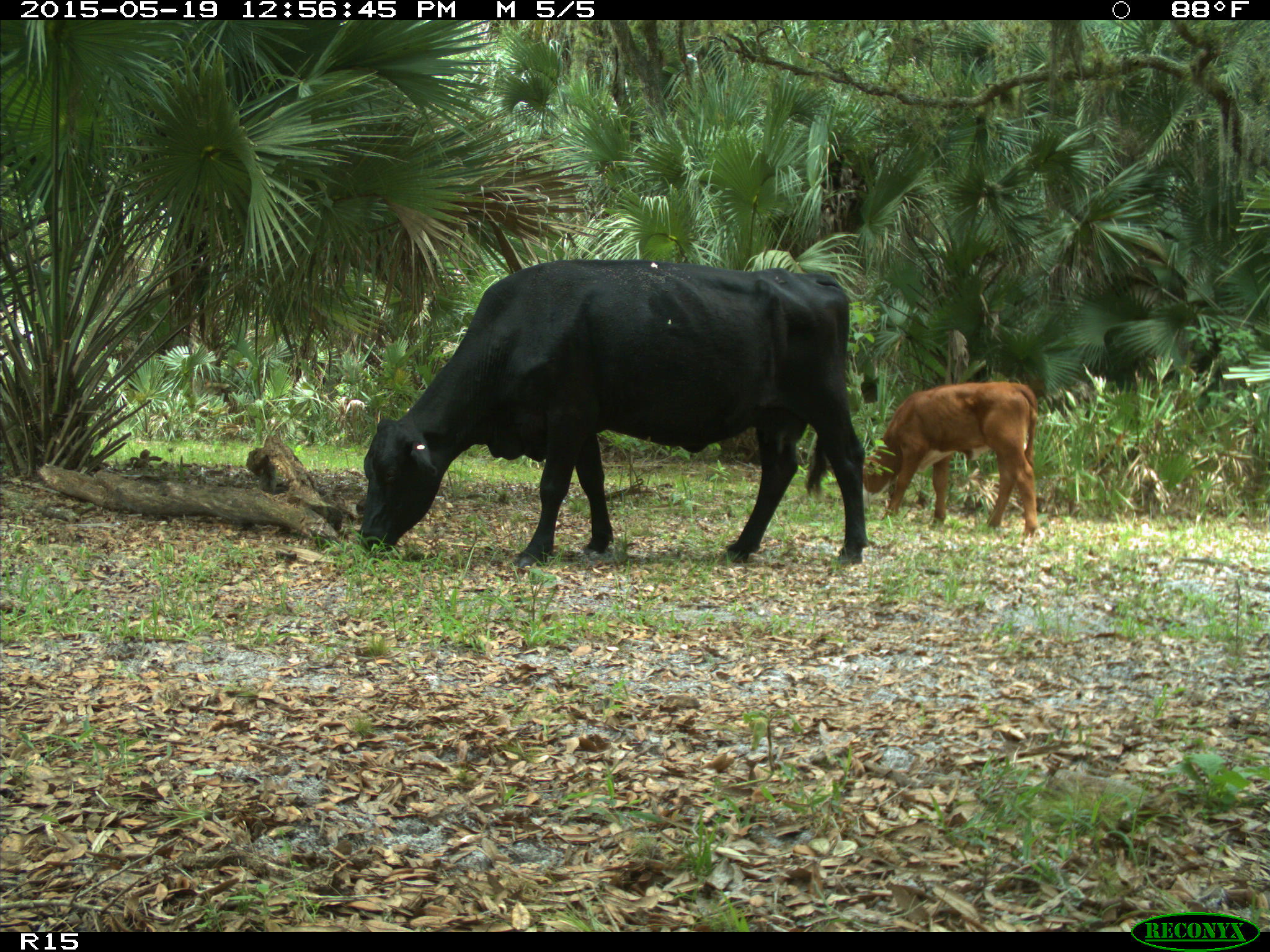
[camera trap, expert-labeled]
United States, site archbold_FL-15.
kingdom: Animalia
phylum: Chordata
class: Mammalia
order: Artiodactyla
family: Bovidae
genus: Bos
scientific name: Bos taurus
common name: domestic cow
Bos taurus (domestic cow).